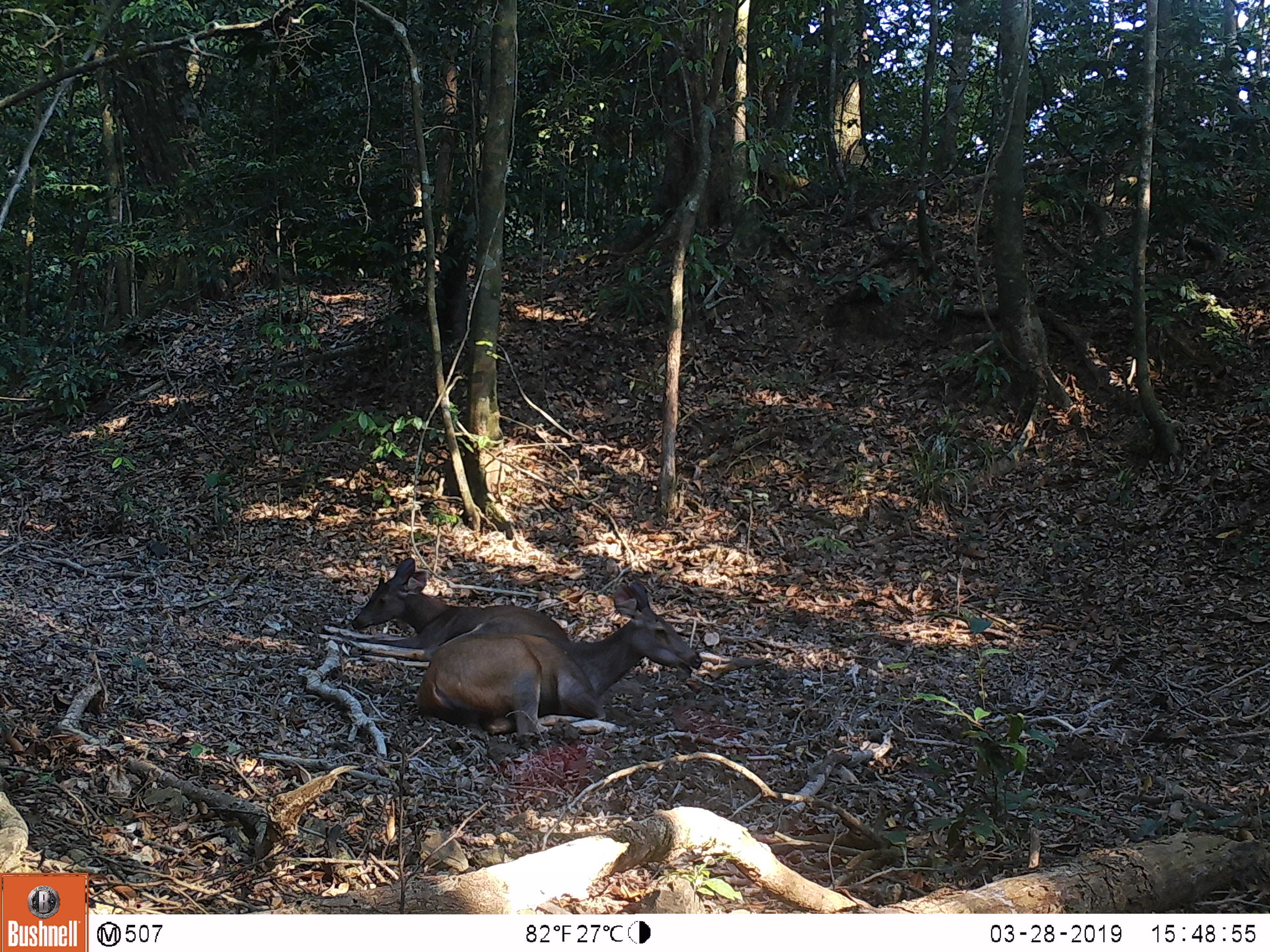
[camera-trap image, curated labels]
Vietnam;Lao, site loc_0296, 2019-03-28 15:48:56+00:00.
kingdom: Animalia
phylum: Chordata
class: Mammalia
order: Artiodactyla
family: Cervidae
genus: Rusa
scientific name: Rusa unicolor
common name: sambar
Sambar (Rusa unicolor). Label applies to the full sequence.